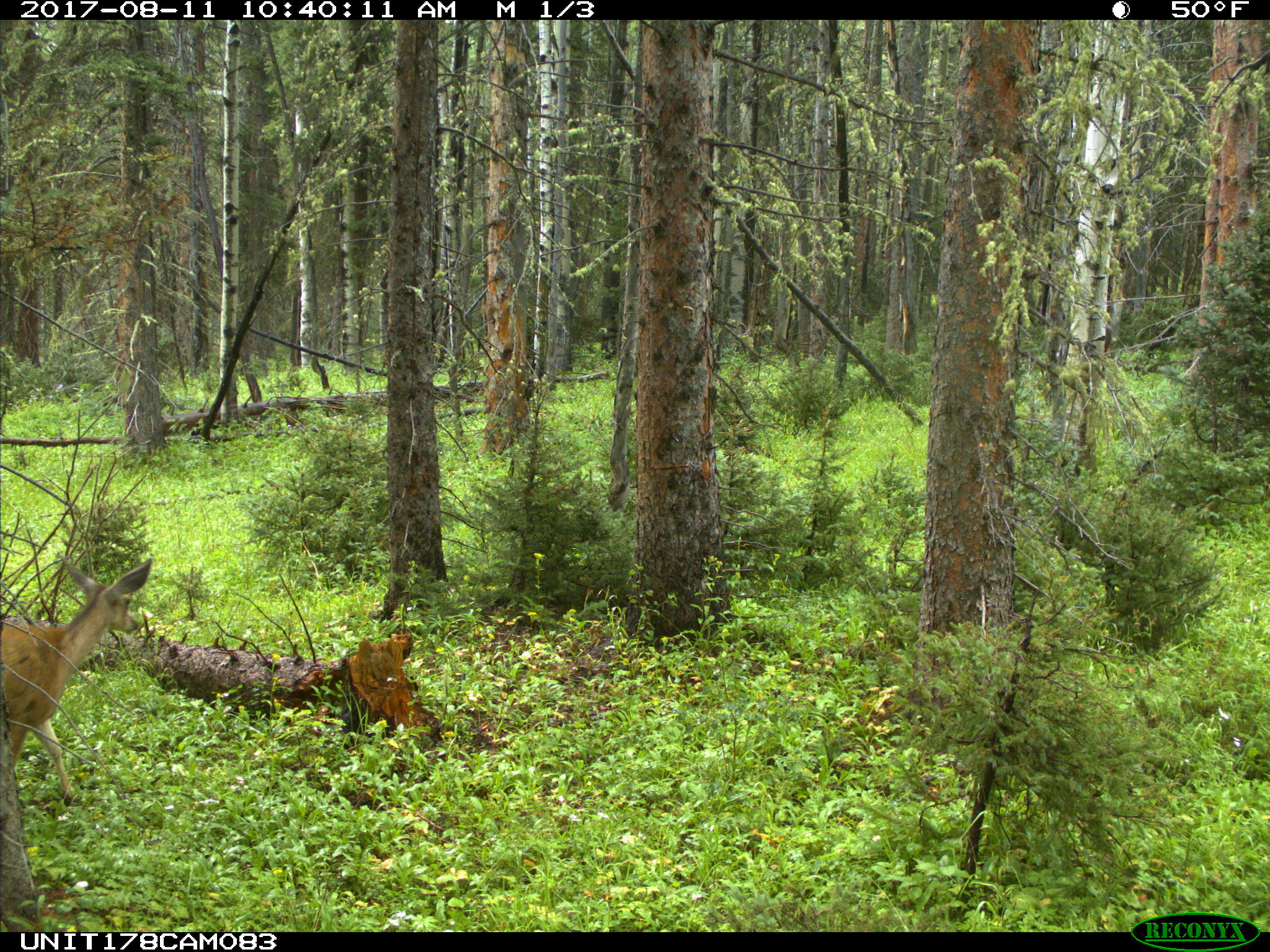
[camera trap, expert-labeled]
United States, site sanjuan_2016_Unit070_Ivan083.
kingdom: Animalia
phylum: Chordata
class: Mammalia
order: Artiodactyla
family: Cervidae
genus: Odocoileus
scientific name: Odocoileus hemionus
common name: mule deer